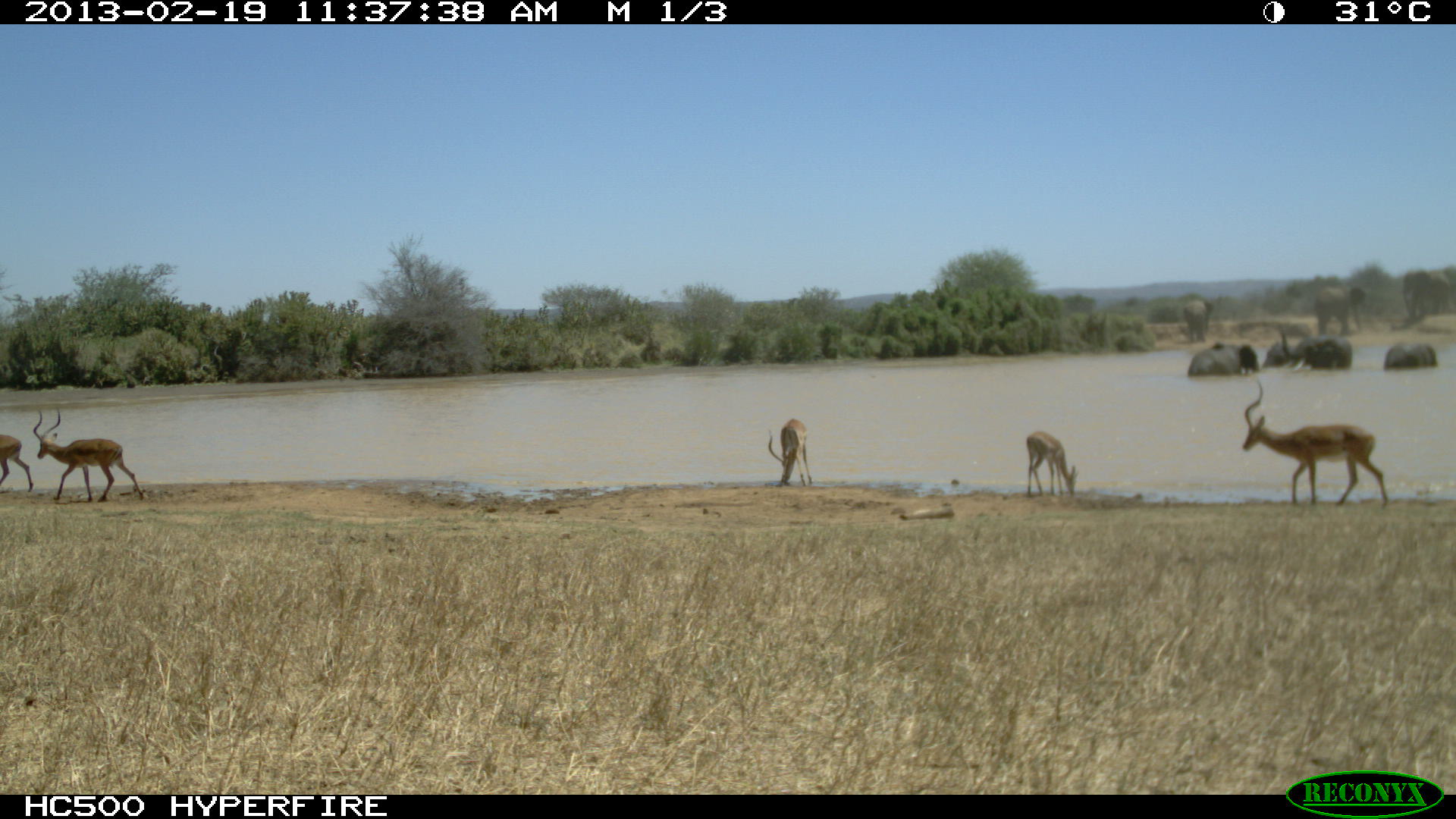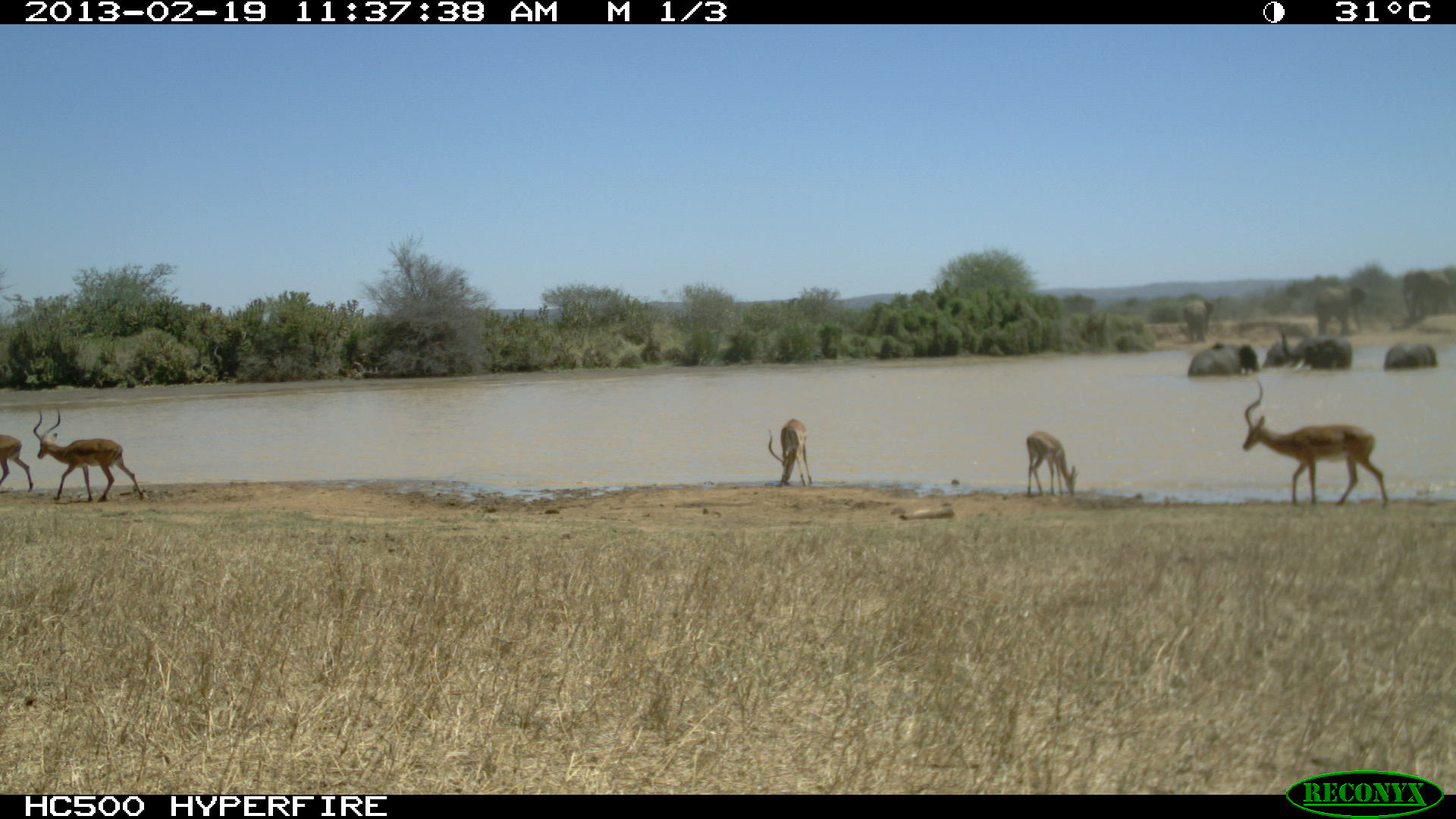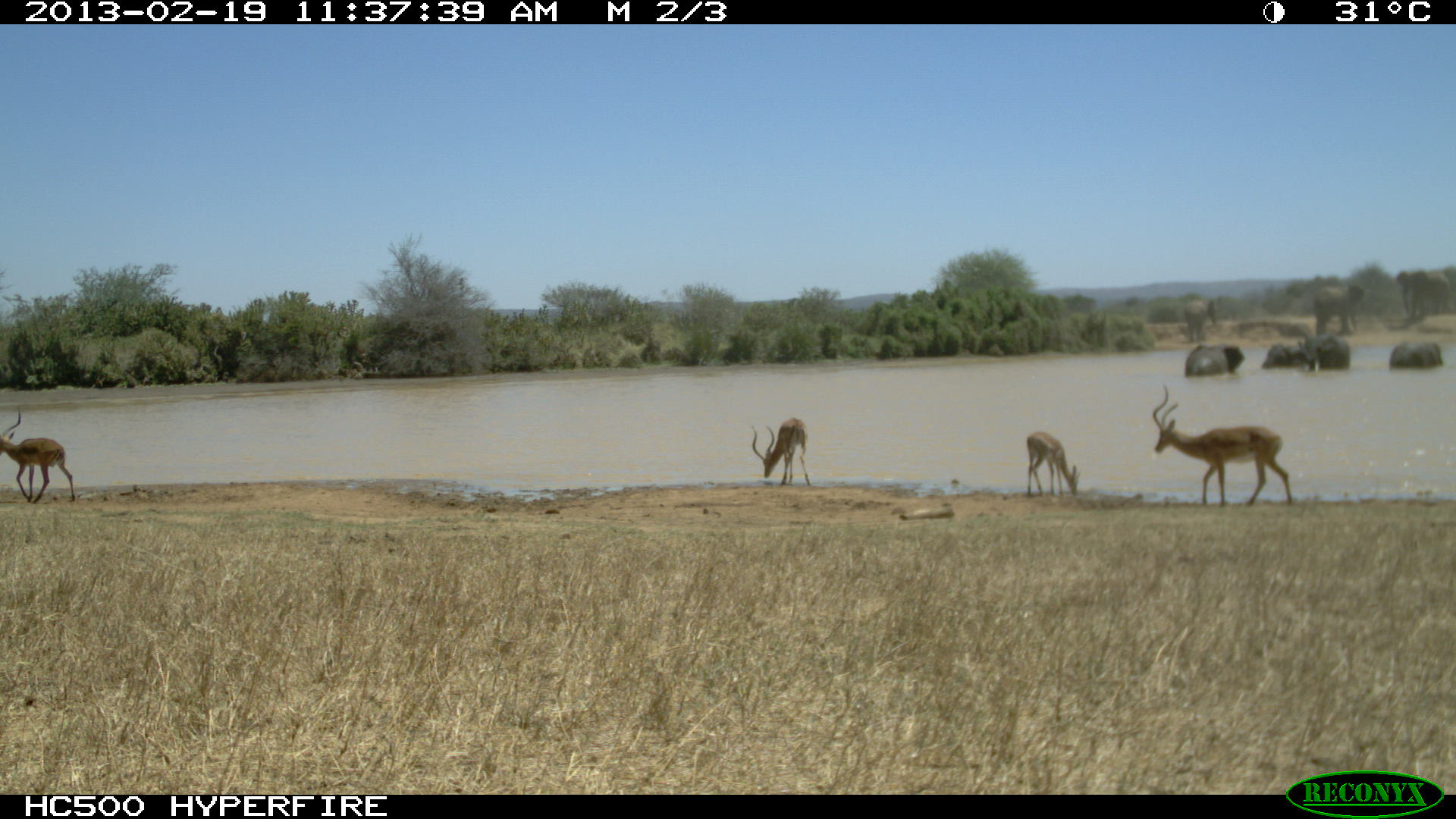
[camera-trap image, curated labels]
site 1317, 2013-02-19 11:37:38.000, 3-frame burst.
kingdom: Animalia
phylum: Chordata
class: Mammalia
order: Proboscidea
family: Elephantidae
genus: Loxodonta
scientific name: Loxodonta africana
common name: african bush elephant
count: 5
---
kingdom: Animalia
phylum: Chordata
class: Mammalia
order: Artiodactyla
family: Bovidae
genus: Aepyceros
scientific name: Aepyceros melampus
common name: impala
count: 3